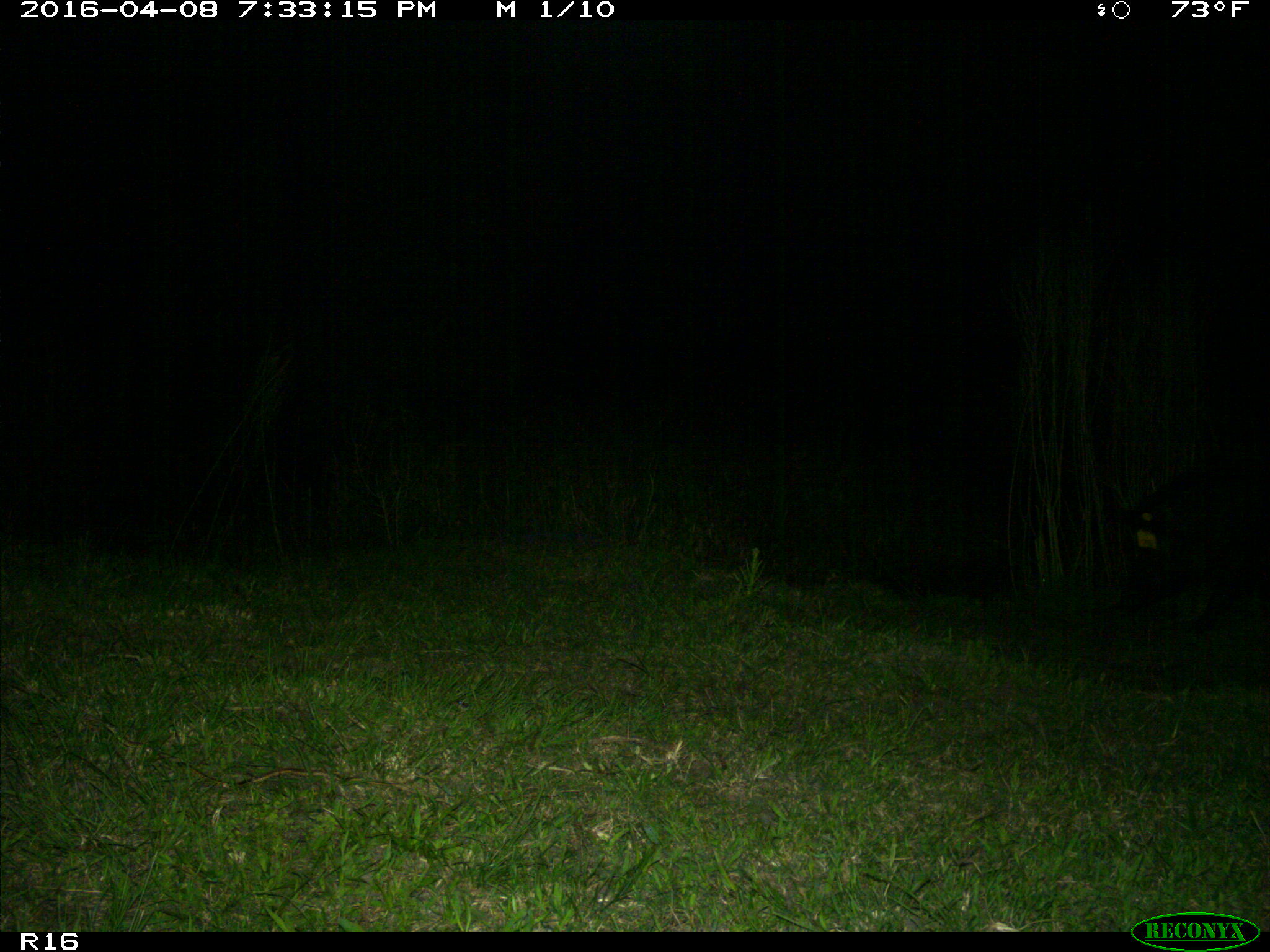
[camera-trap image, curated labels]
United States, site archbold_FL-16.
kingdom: Animalia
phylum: Chordata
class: Mammalia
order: Artiodactyla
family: Suidae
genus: Sus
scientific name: Sus scrofa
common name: wild boar